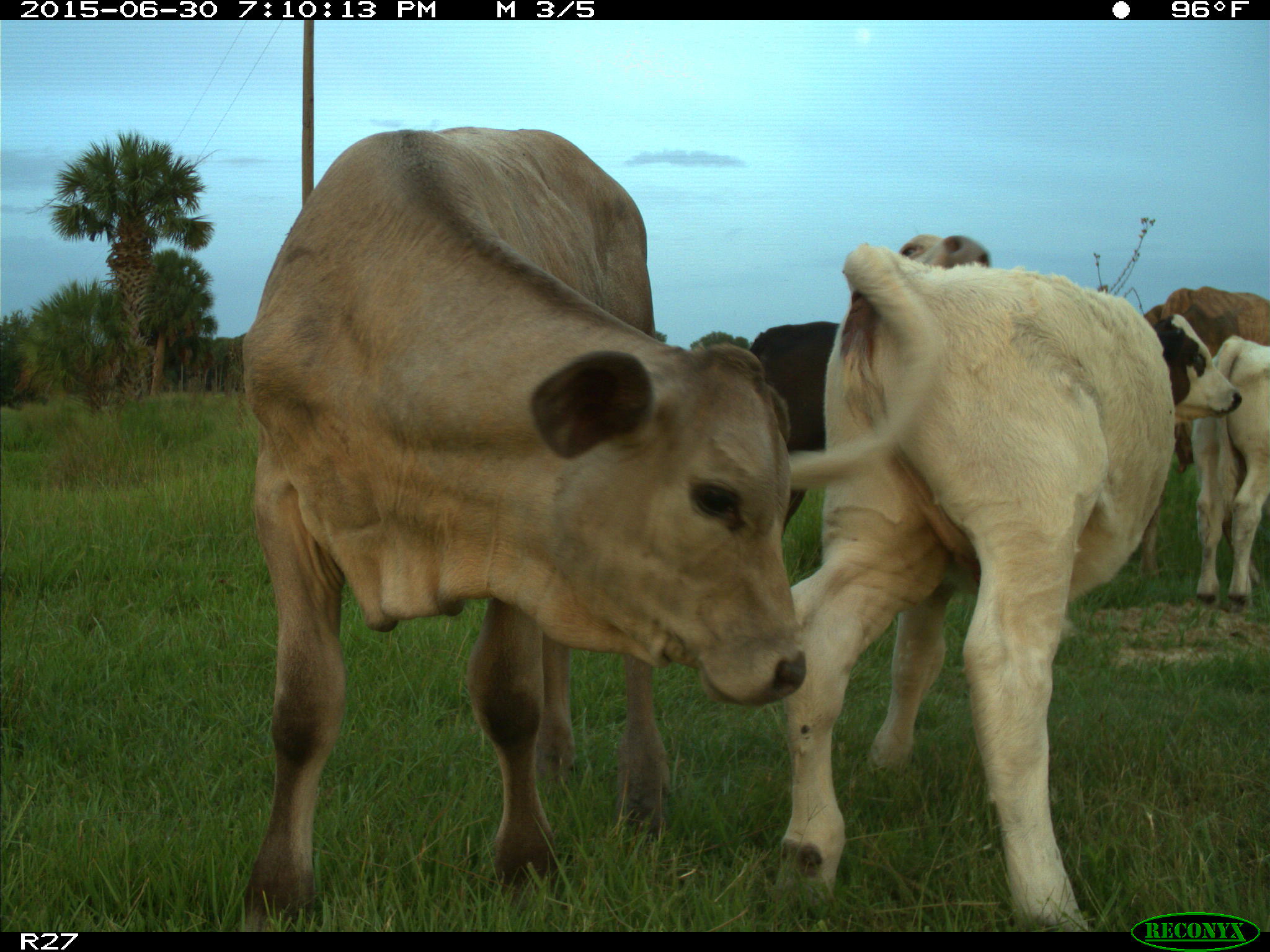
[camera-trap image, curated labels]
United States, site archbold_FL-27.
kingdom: Animalia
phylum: Chordata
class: Mammalia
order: Artiodactyla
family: Bovidae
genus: Bos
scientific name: Bos taurus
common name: domestic cow